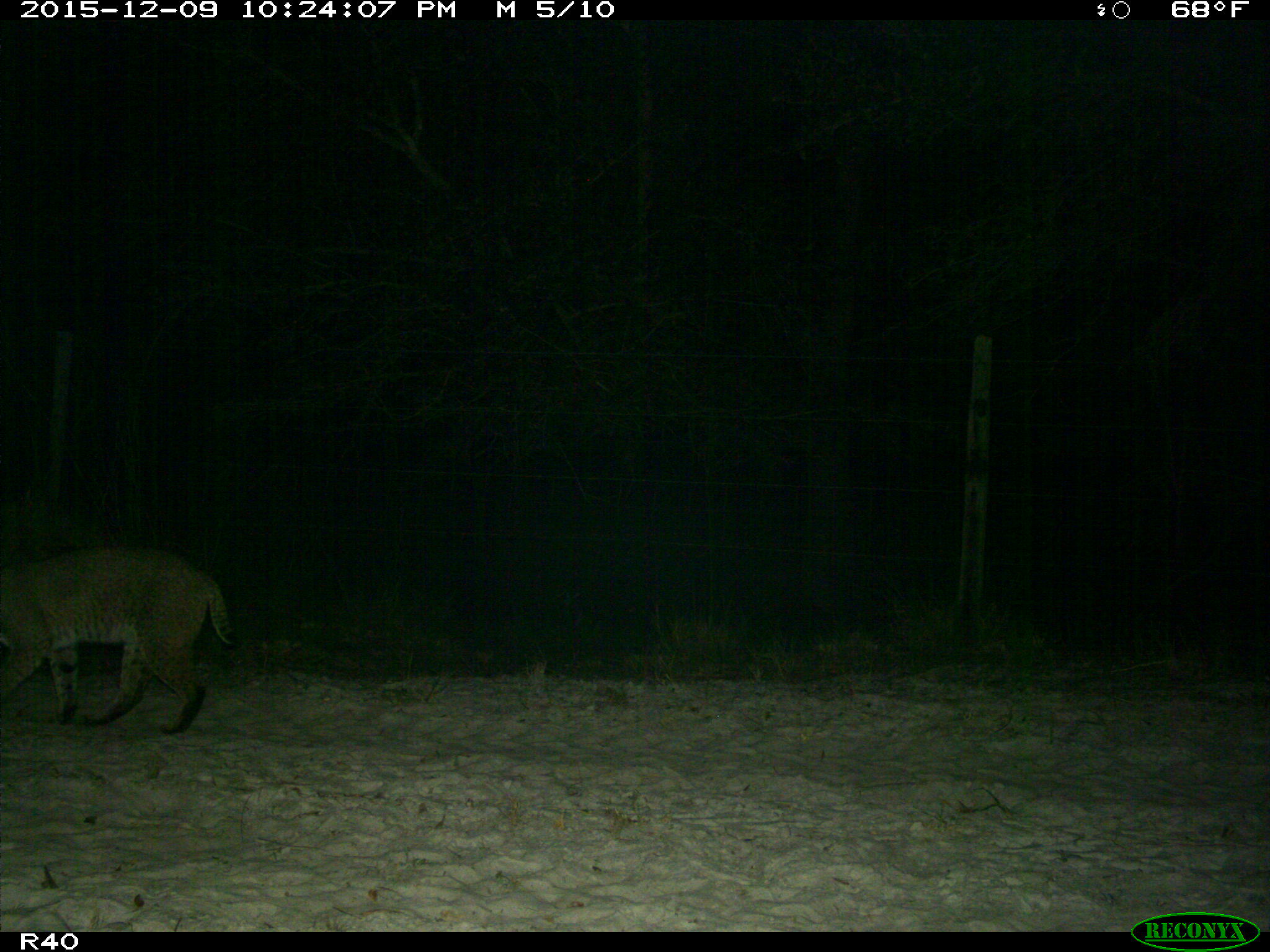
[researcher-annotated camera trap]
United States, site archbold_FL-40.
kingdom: Animalia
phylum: Chordata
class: Mammalia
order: Carnivora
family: Felidae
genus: Lynx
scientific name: Lynx rufus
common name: bobcat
Lynx rufus (bobcat).